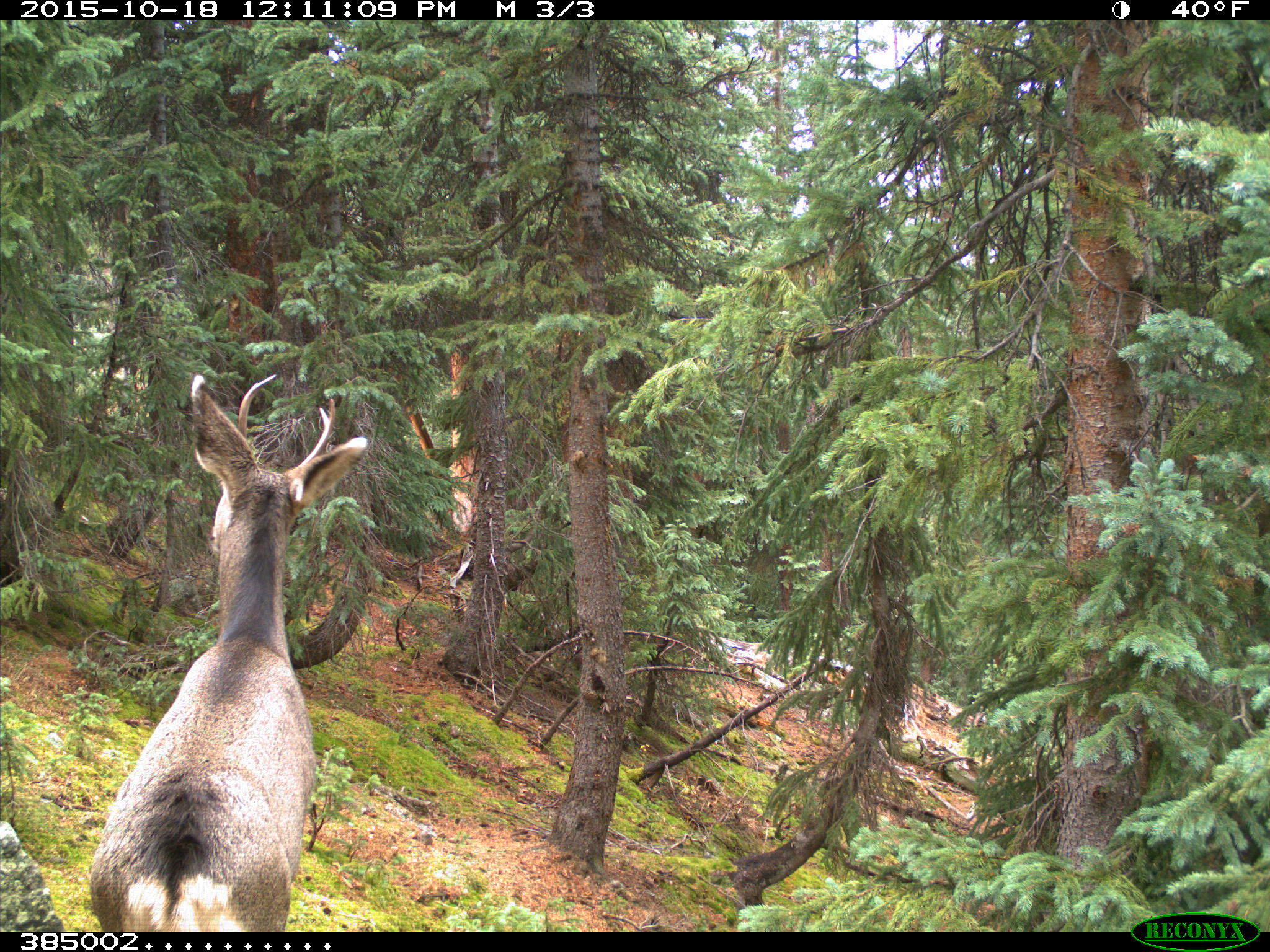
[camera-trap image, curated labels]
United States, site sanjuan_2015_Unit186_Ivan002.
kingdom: Animalia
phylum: Chordata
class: Mammalia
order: Artiodactyla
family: Cervidae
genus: Odocoileus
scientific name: Odocoileus hemionus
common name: mule deer